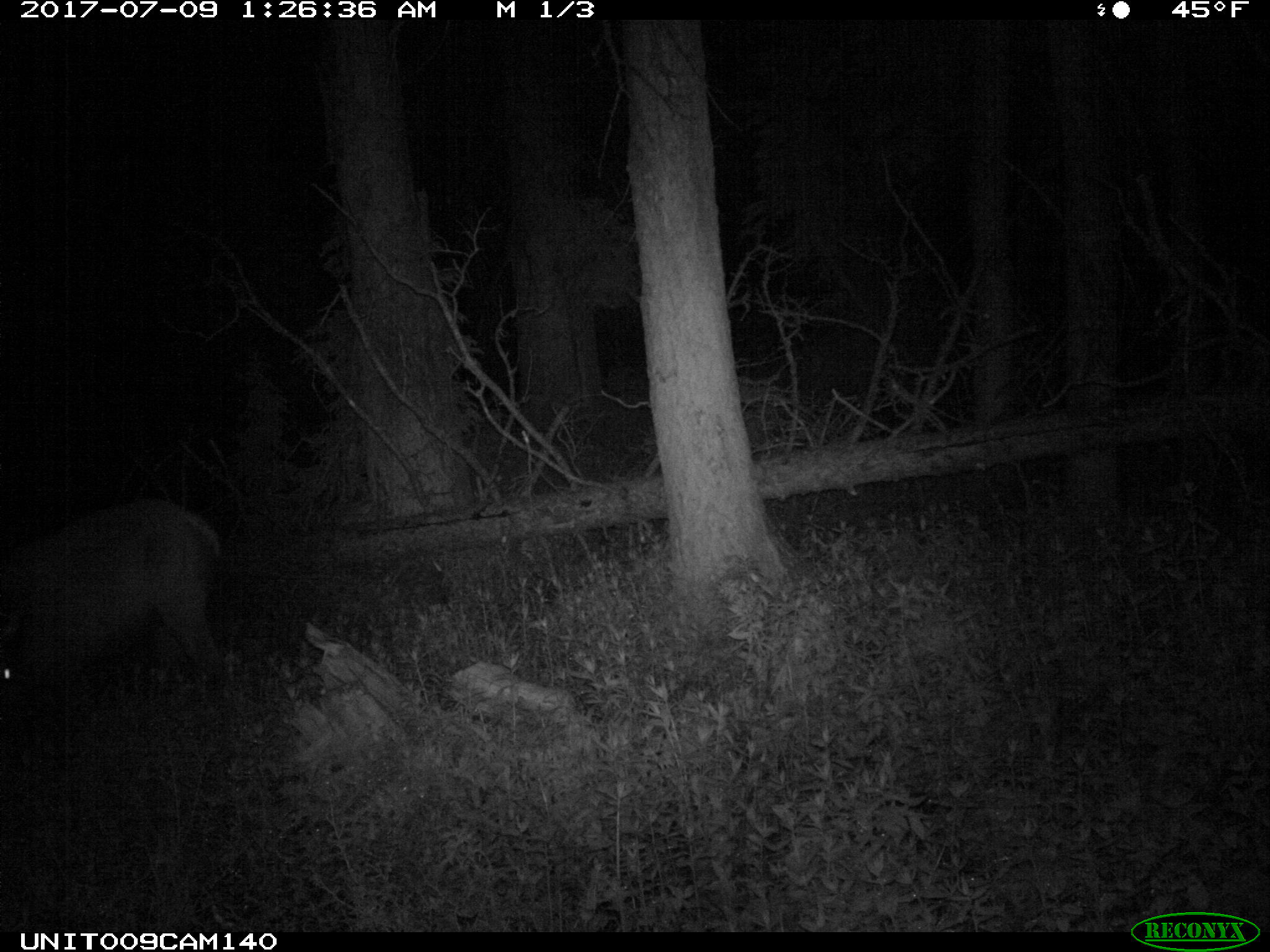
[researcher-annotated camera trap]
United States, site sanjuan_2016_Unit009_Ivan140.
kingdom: Animalia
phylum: Chordata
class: Mammalia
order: Artiodactyla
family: Cervidae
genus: Cervus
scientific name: Cervus elaphus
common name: red deer